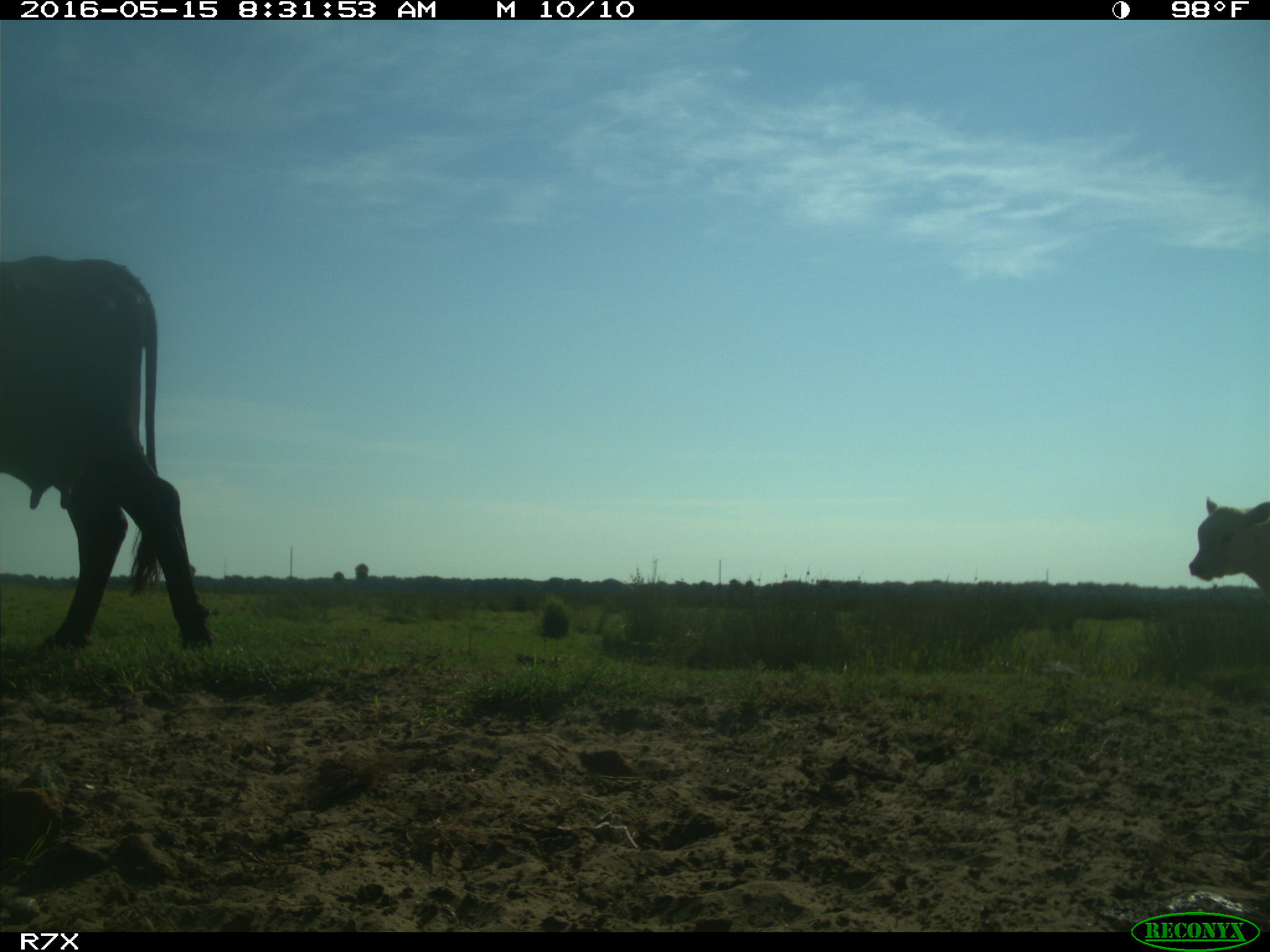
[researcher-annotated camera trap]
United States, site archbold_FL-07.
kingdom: Animalia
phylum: Chordata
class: Mammalia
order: Artiodactyla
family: Bovidae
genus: Bos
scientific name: Bos taurus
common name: domestic cow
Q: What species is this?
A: Bos taurus (domestic cow).